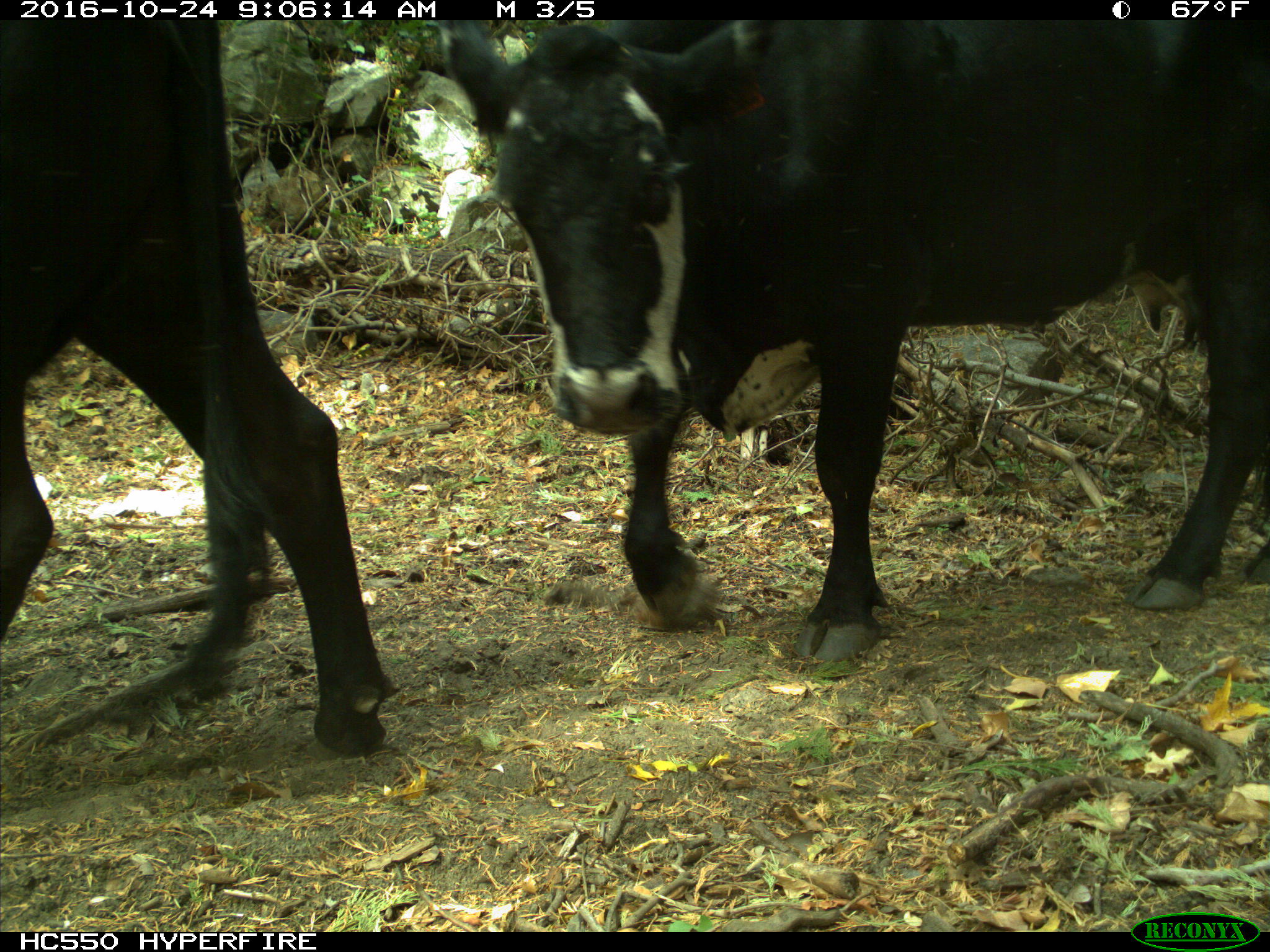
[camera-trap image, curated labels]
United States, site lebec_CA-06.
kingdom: Animalia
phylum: Chordata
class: Mammalia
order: Artiodactyla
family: Bovidae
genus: Bos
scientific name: Bos taurus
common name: domestic cow